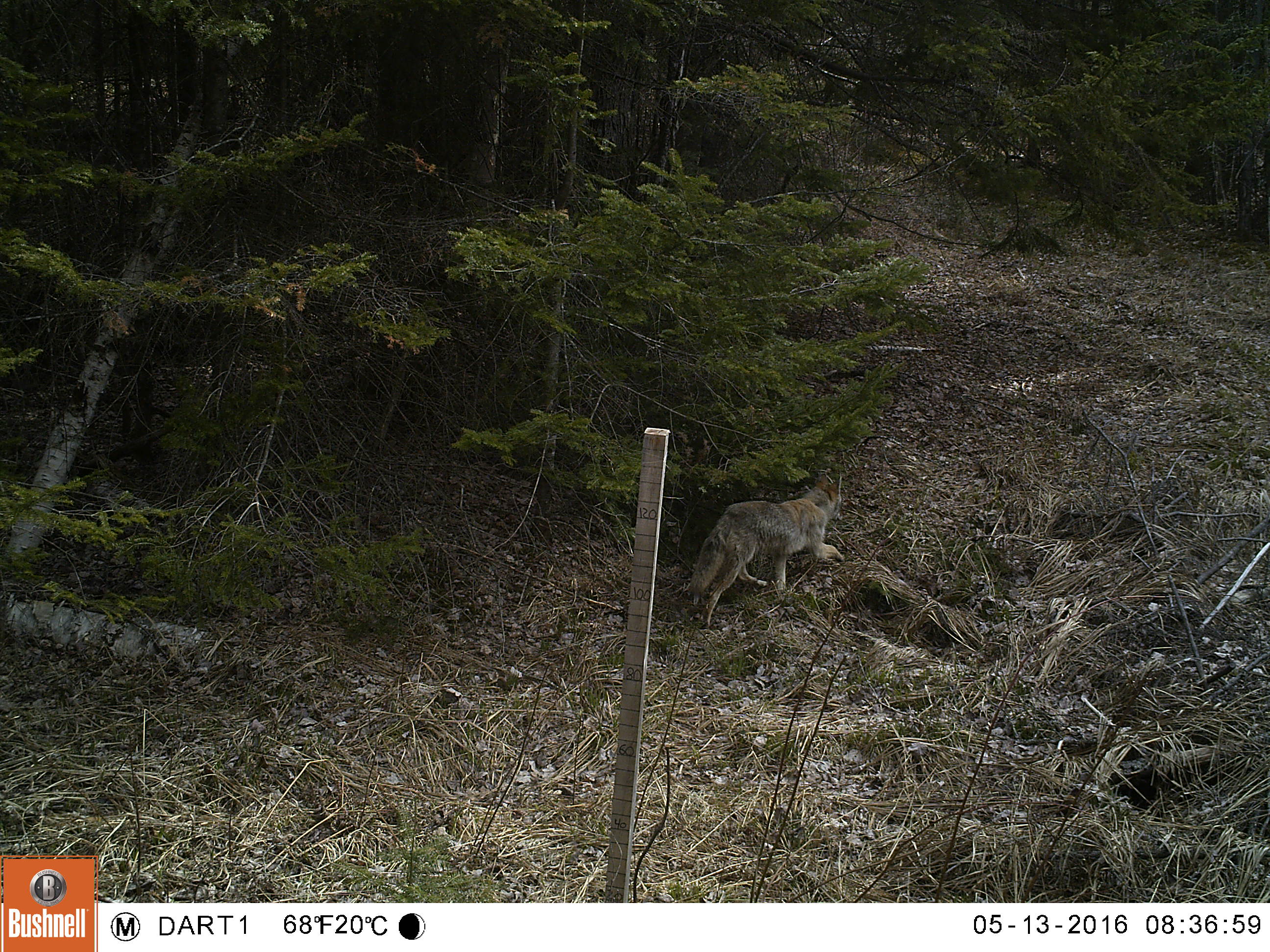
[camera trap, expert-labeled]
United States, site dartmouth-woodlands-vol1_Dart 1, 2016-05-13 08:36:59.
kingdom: Animalia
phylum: Chordata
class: Mammalia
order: Carnivora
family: Canidae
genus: Canis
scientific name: Canis latrans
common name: coyote